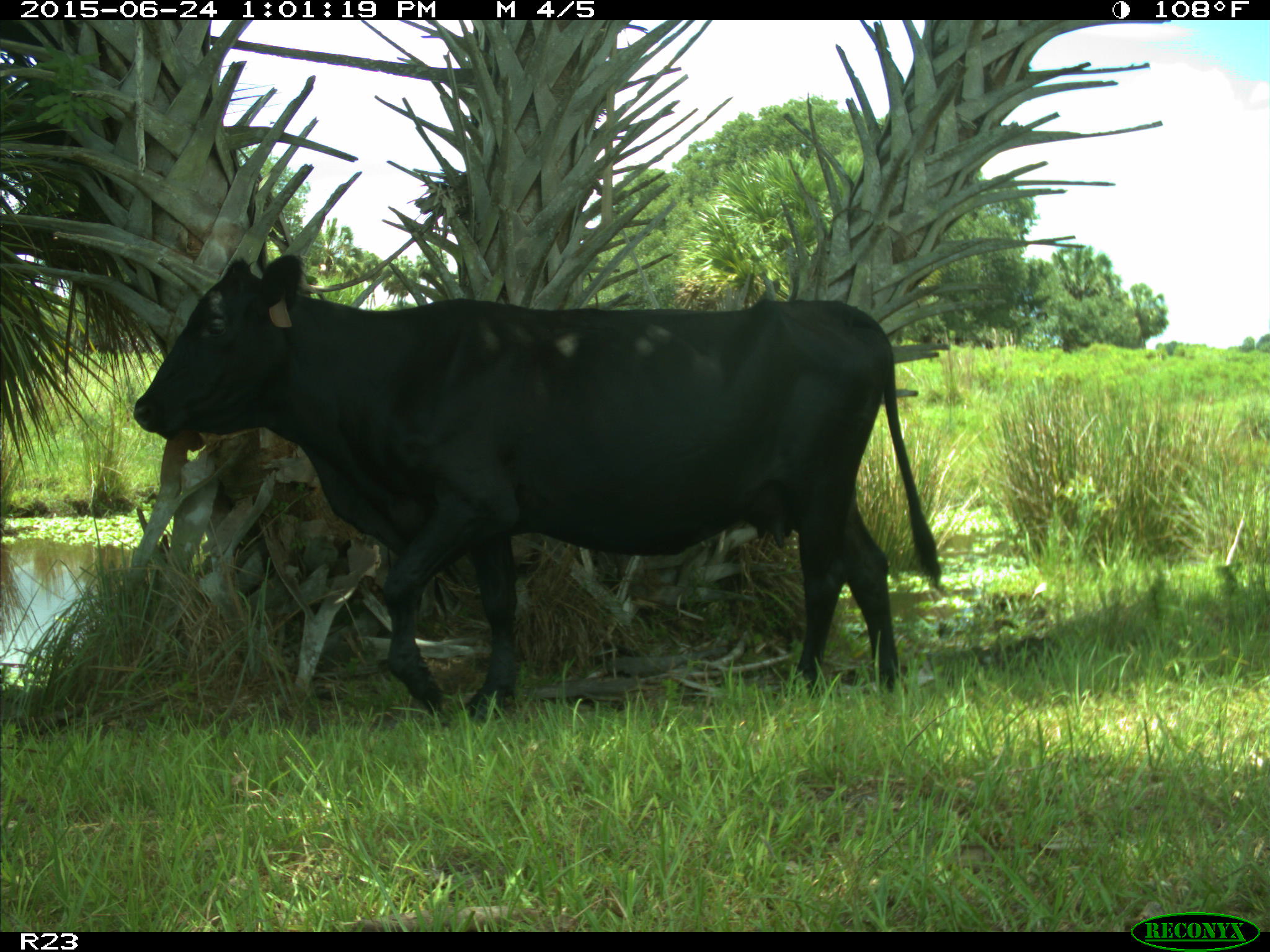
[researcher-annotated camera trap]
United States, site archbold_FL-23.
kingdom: Animalia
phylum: Chordata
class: Mammalia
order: Artiodactyla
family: Bovidae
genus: Bos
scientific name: Bos taurus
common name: domestic cow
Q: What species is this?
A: Bos taurus (domestic cow).